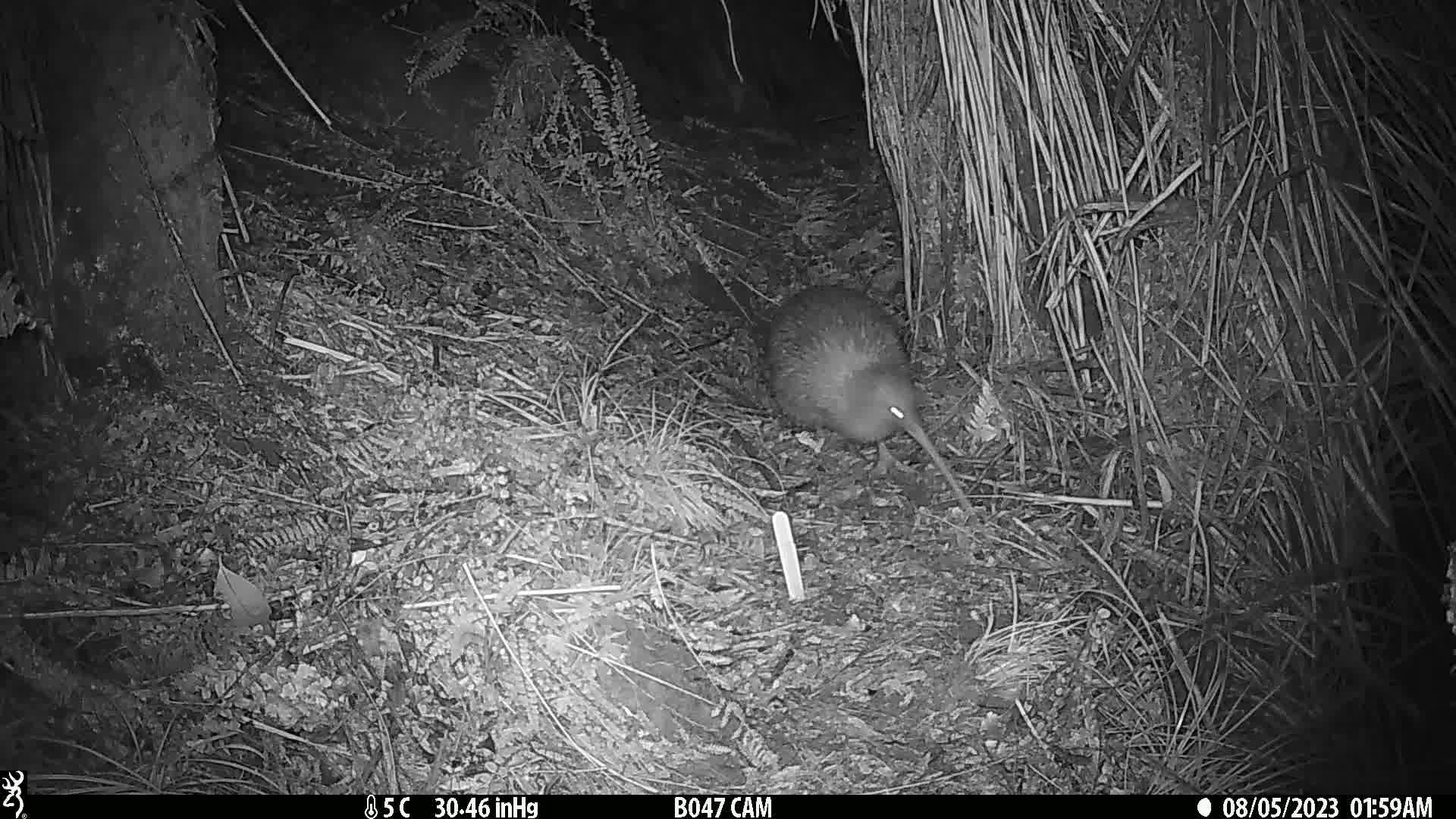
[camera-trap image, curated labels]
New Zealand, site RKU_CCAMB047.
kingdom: Animalia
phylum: Chordata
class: Aves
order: Apterygiformes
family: Apterygidae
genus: Apteryx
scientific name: Apteryx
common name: kiwi